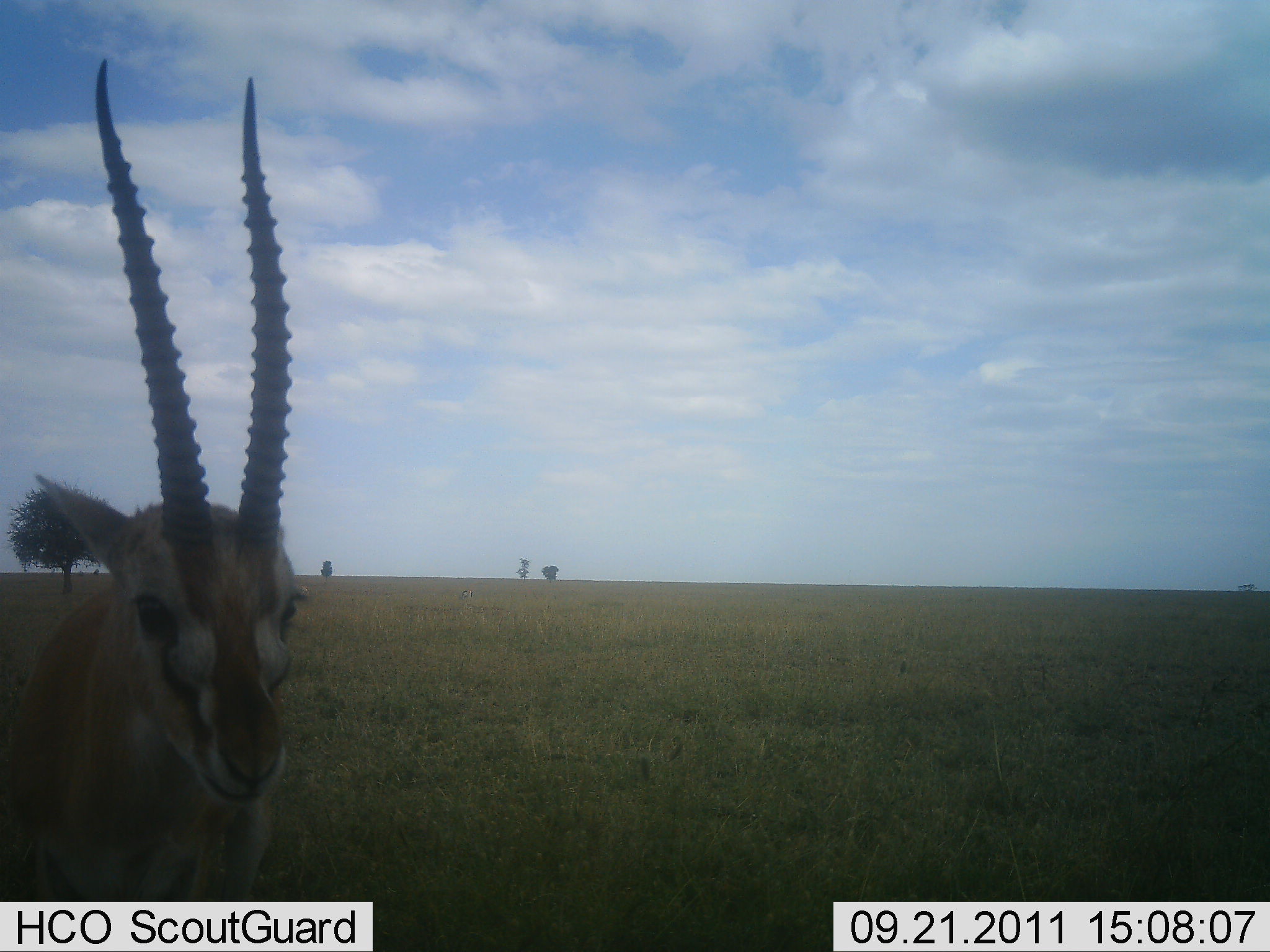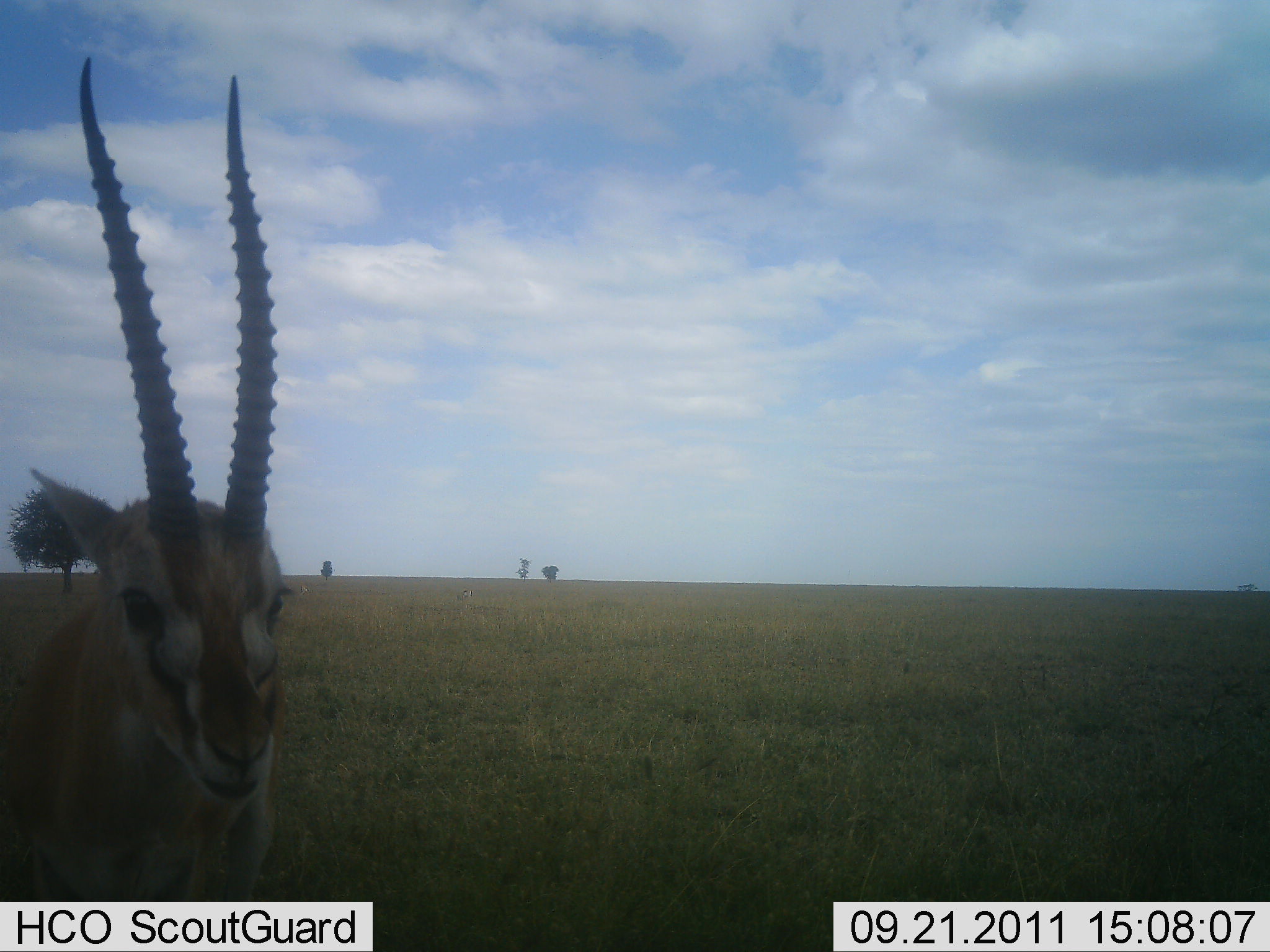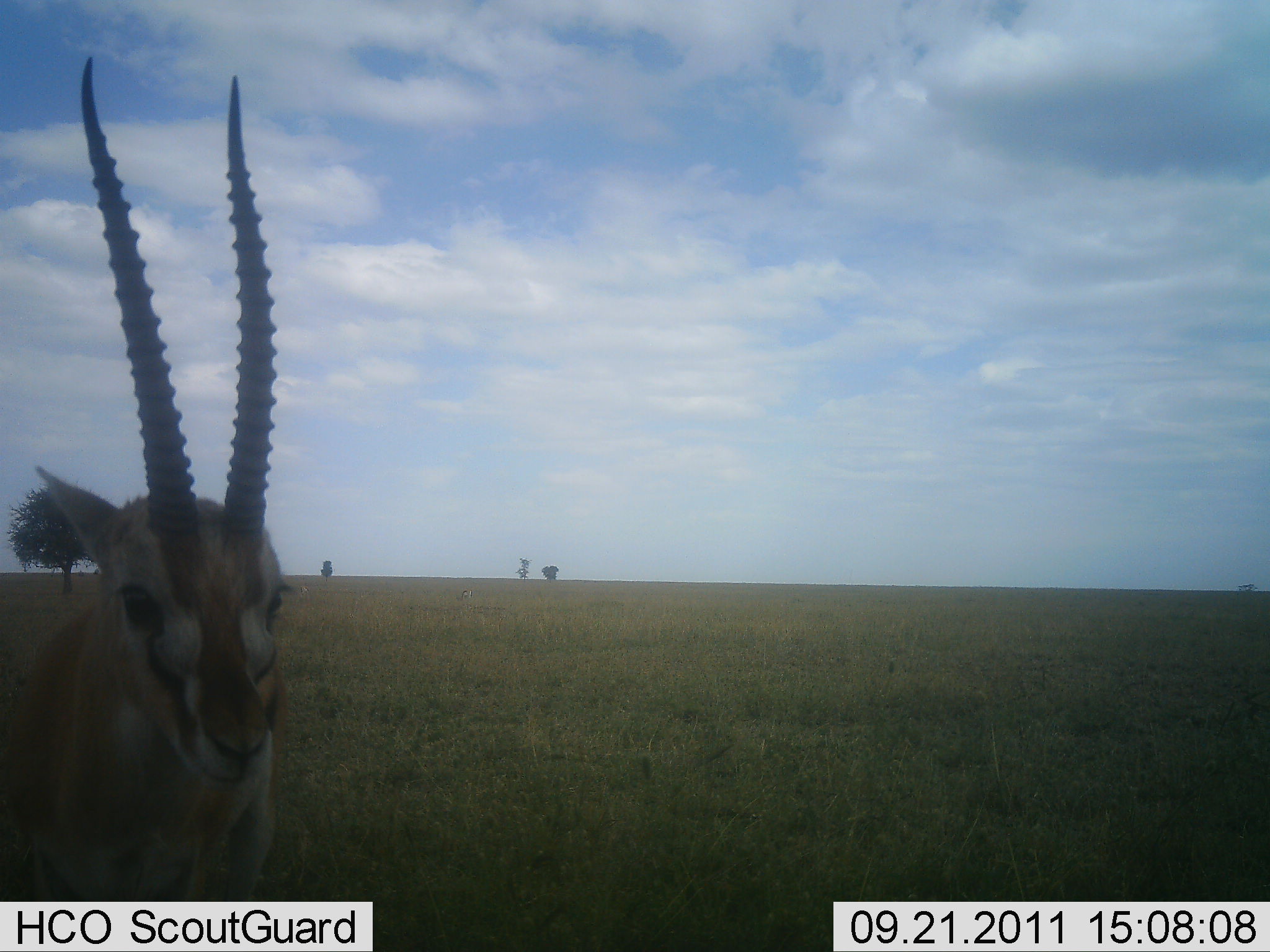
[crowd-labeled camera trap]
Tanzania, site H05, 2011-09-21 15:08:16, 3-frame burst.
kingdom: Animalia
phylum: Chordata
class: Mammalia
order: Artiodactyla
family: Bovidae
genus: Nanger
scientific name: Nanger granti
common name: grant's gazelle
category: gazellegrants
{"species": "gazellegrants (grant's gazelle) (Nanger granti)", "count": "1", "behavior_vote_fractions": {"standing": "91%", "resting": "0%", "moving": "0%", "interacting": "18%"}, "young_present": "0%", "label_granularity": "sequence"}